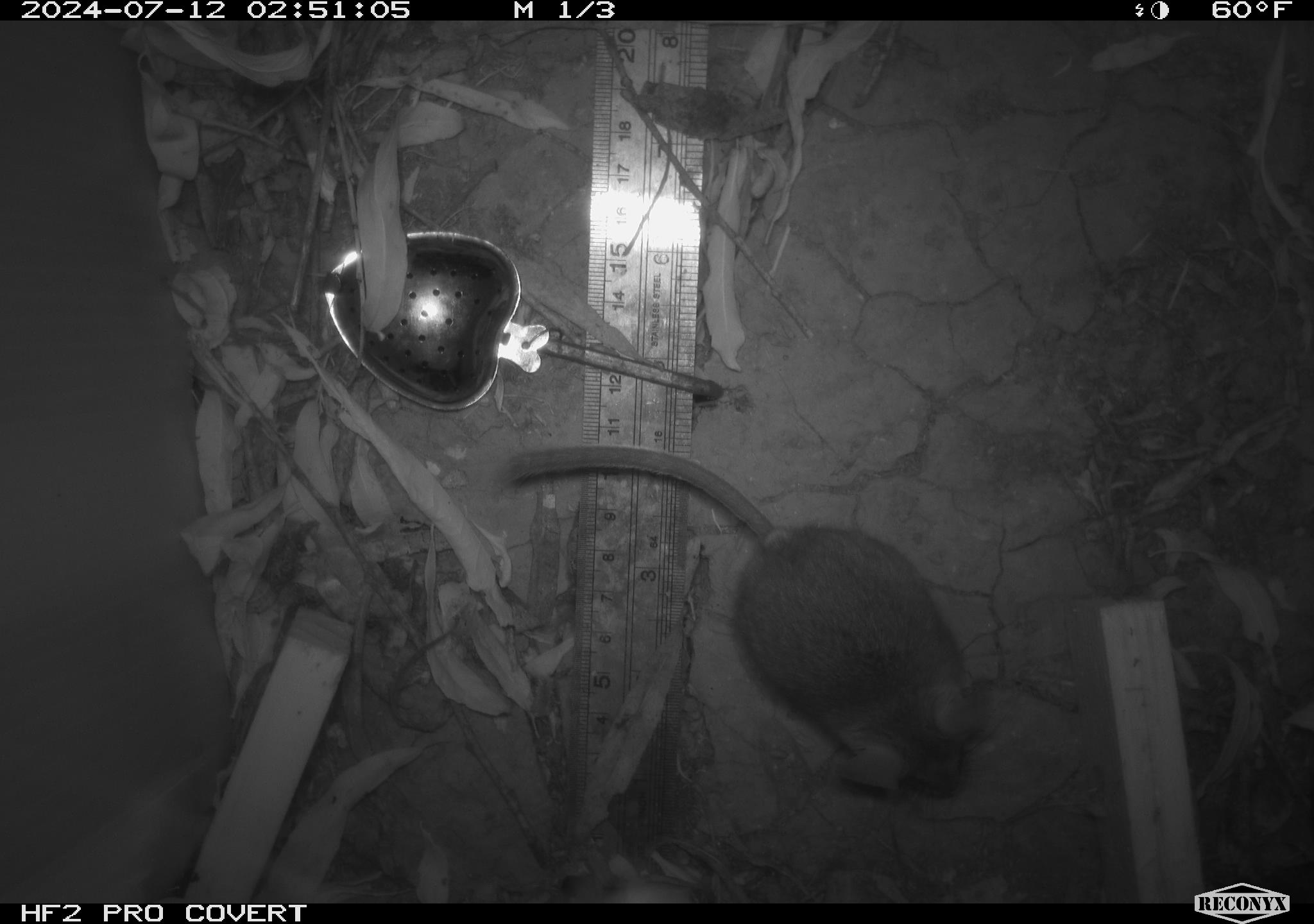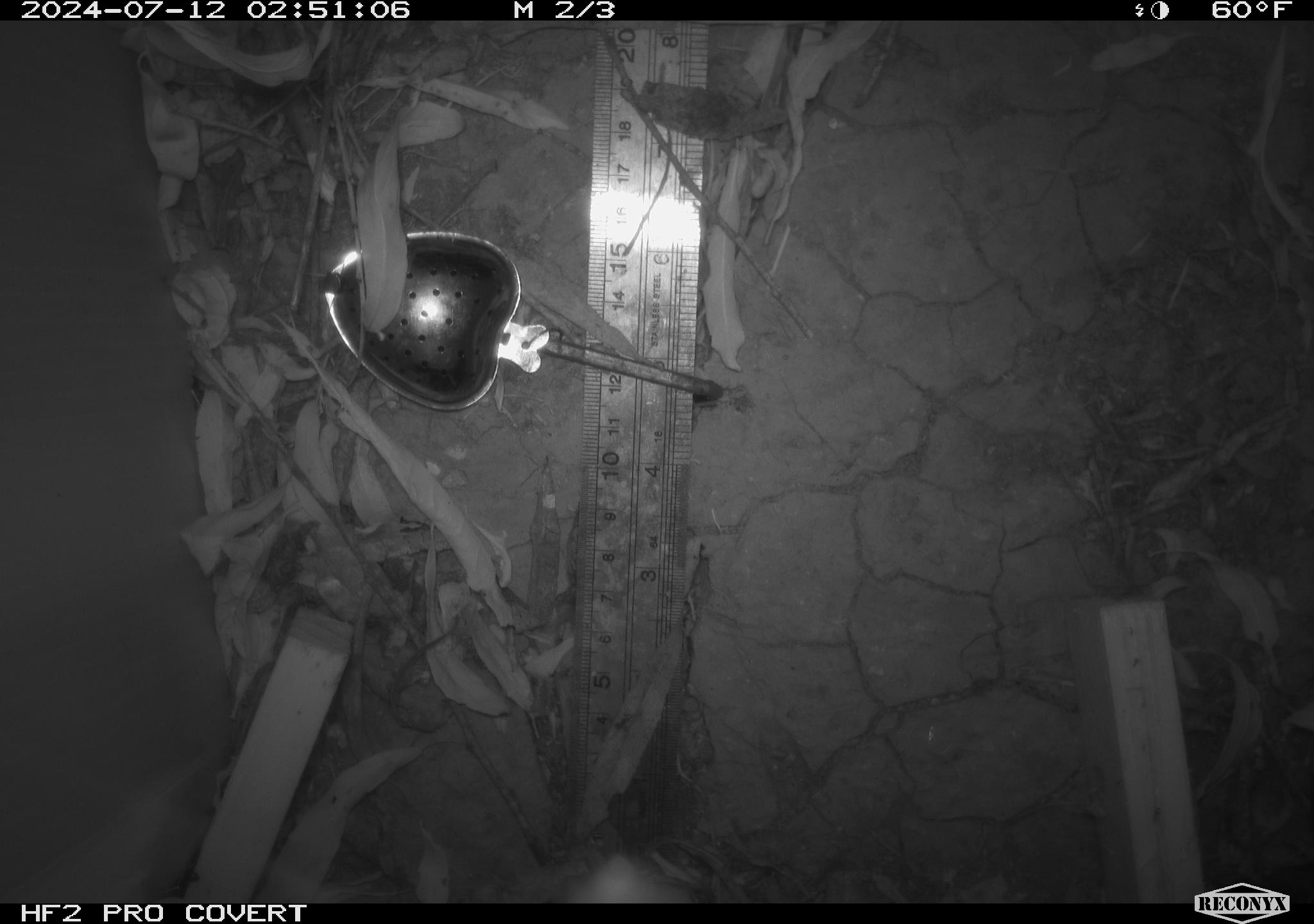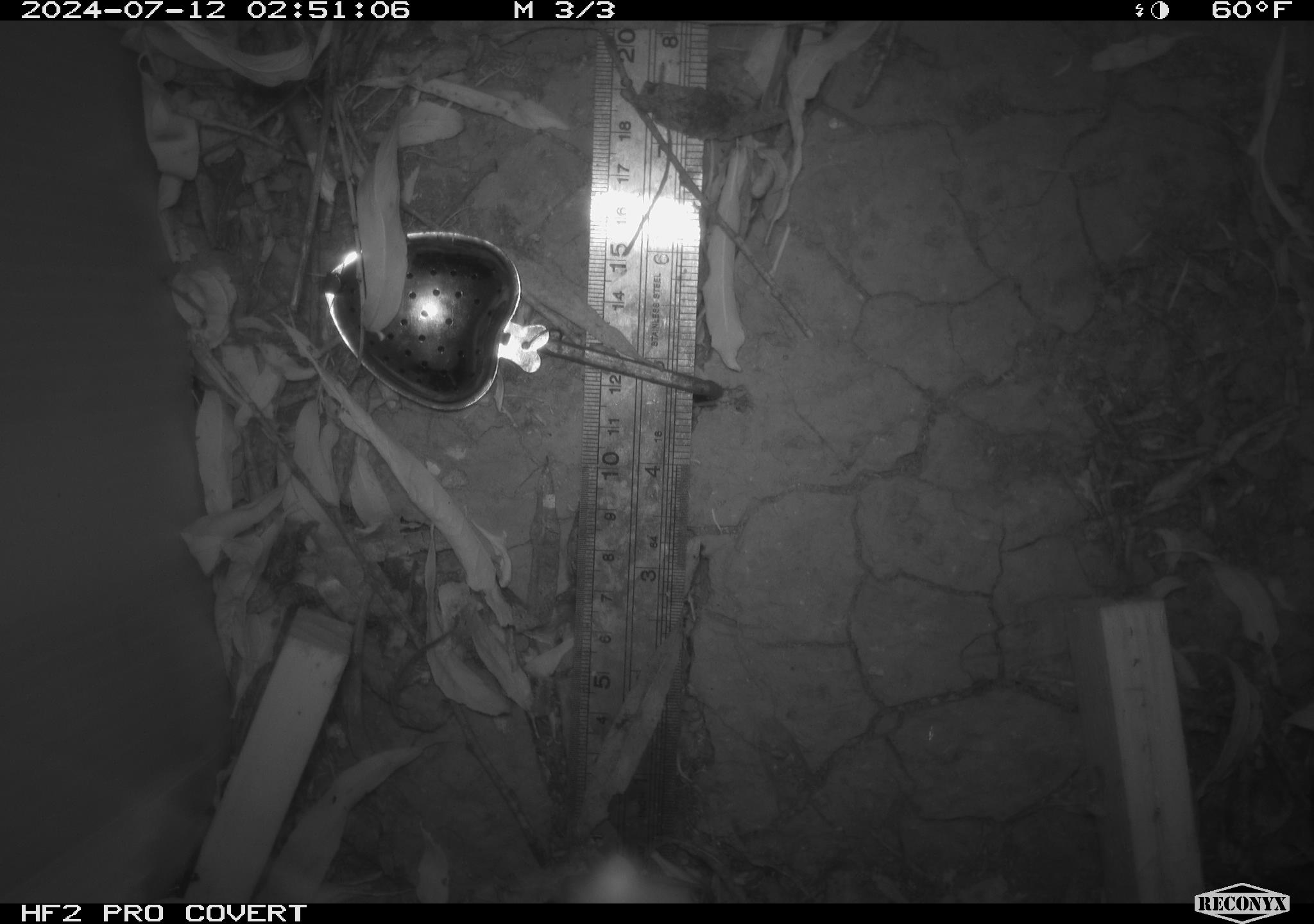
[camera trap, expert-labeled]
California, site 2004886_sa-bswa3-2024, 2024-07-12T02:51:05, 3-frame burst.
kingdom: Animalia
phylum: Chordata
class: Mammalia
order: Rodentia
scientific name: Rodentia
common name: mouse species